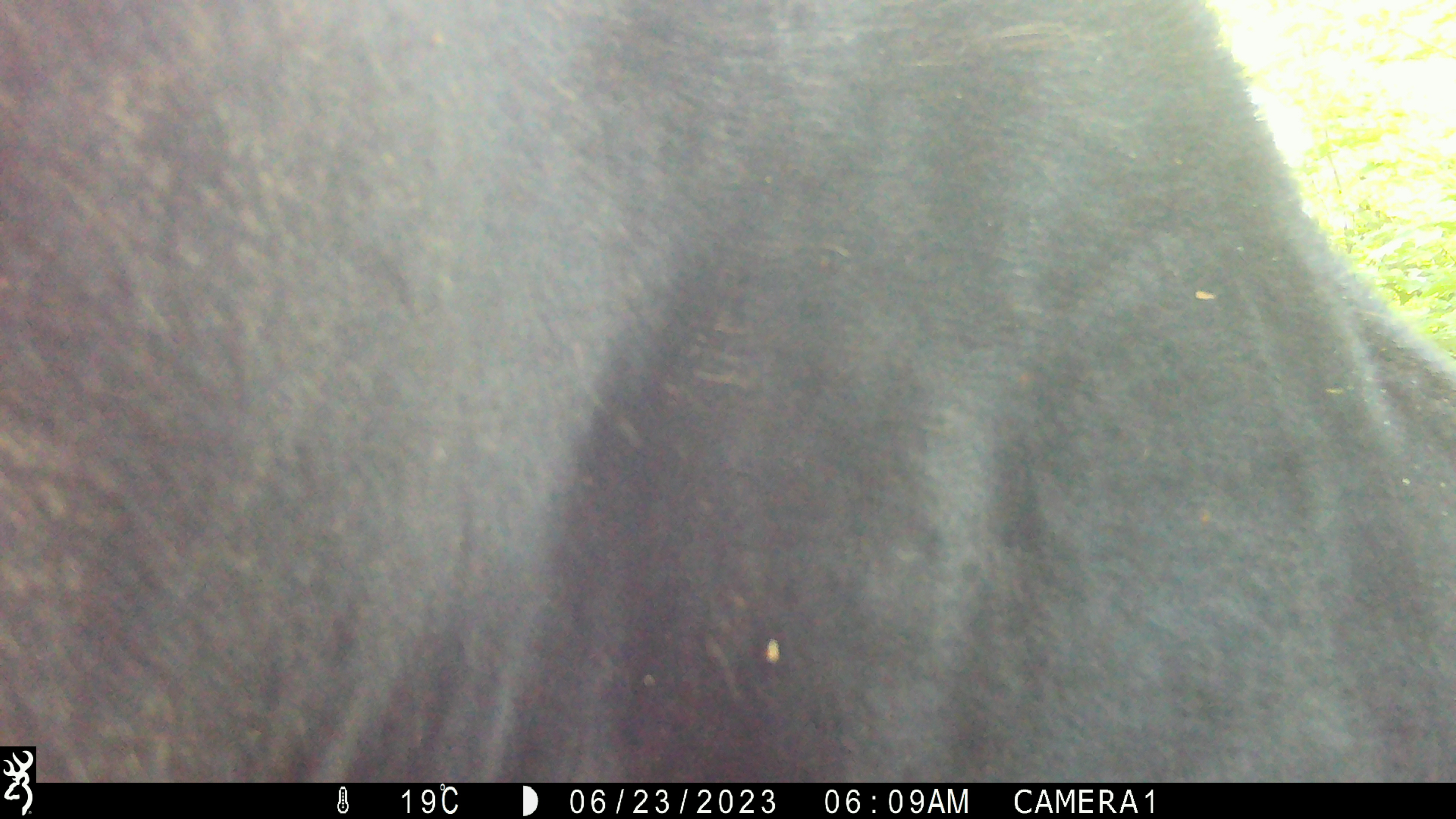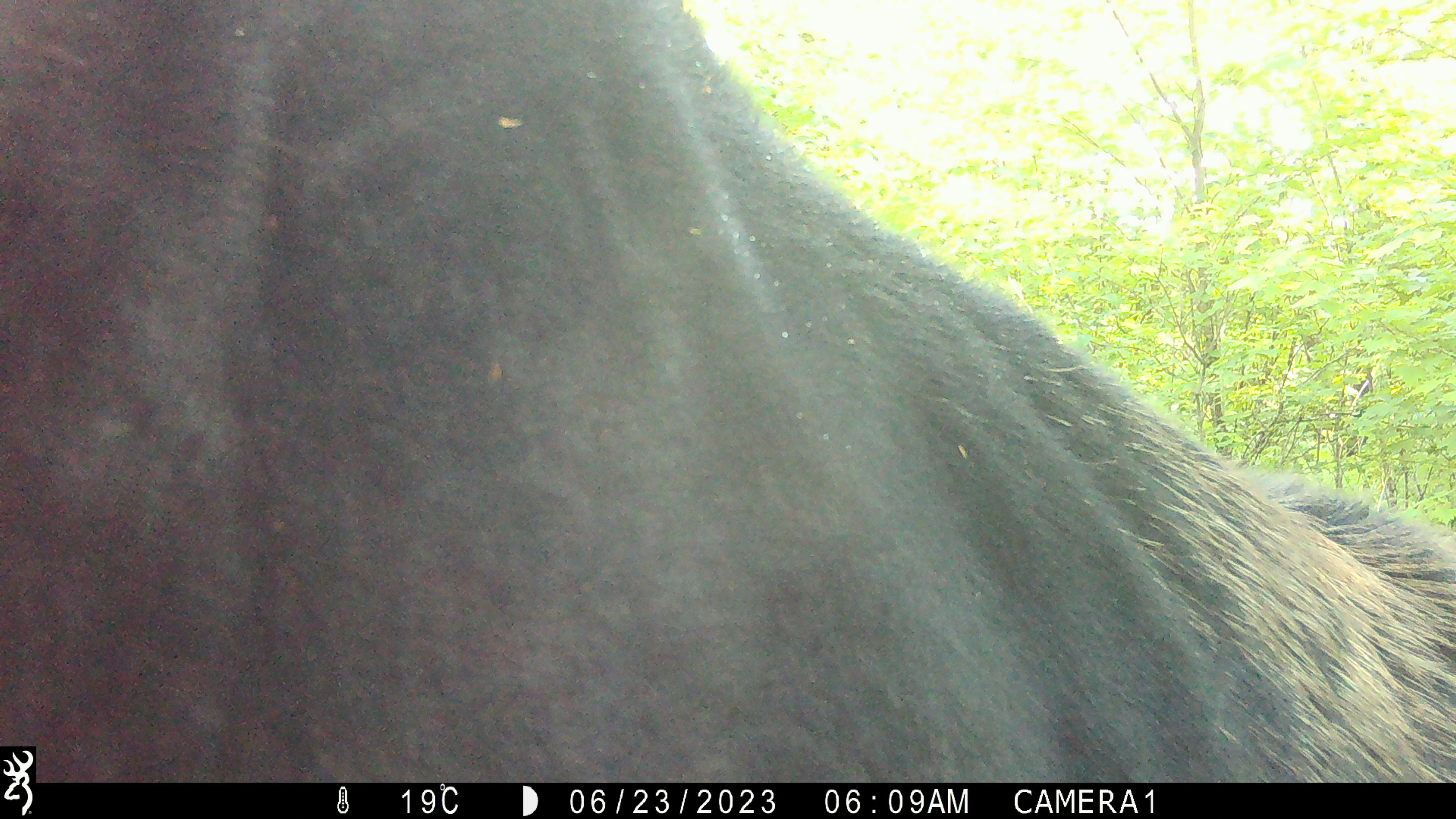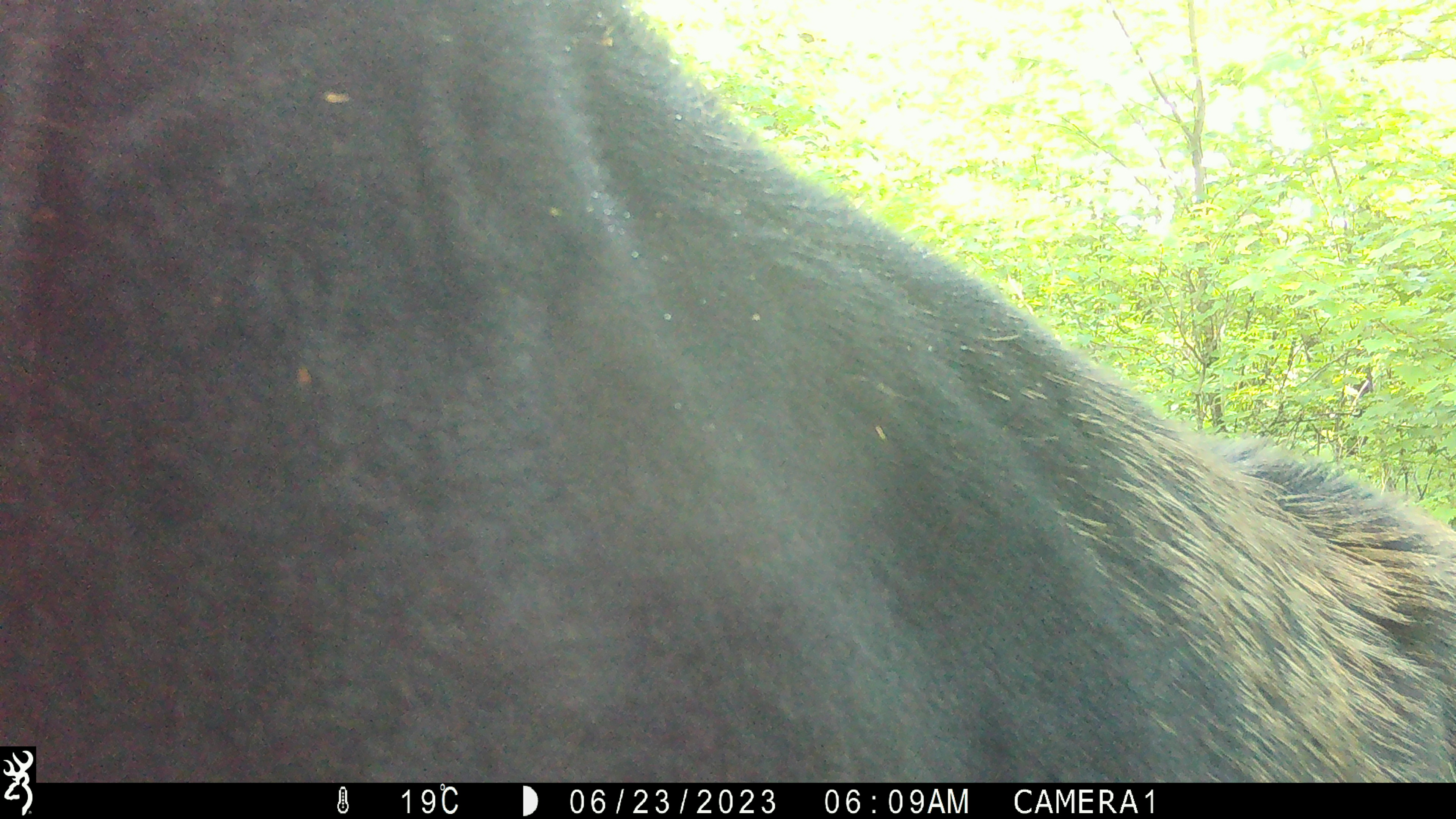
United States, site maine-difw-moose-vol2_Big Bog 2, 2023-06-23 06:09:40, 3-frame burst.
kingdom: Animalia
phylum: Chordata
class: Mammalia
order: Artiodactyla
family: Cervidae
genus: Alces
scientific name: Alces alces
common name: moose